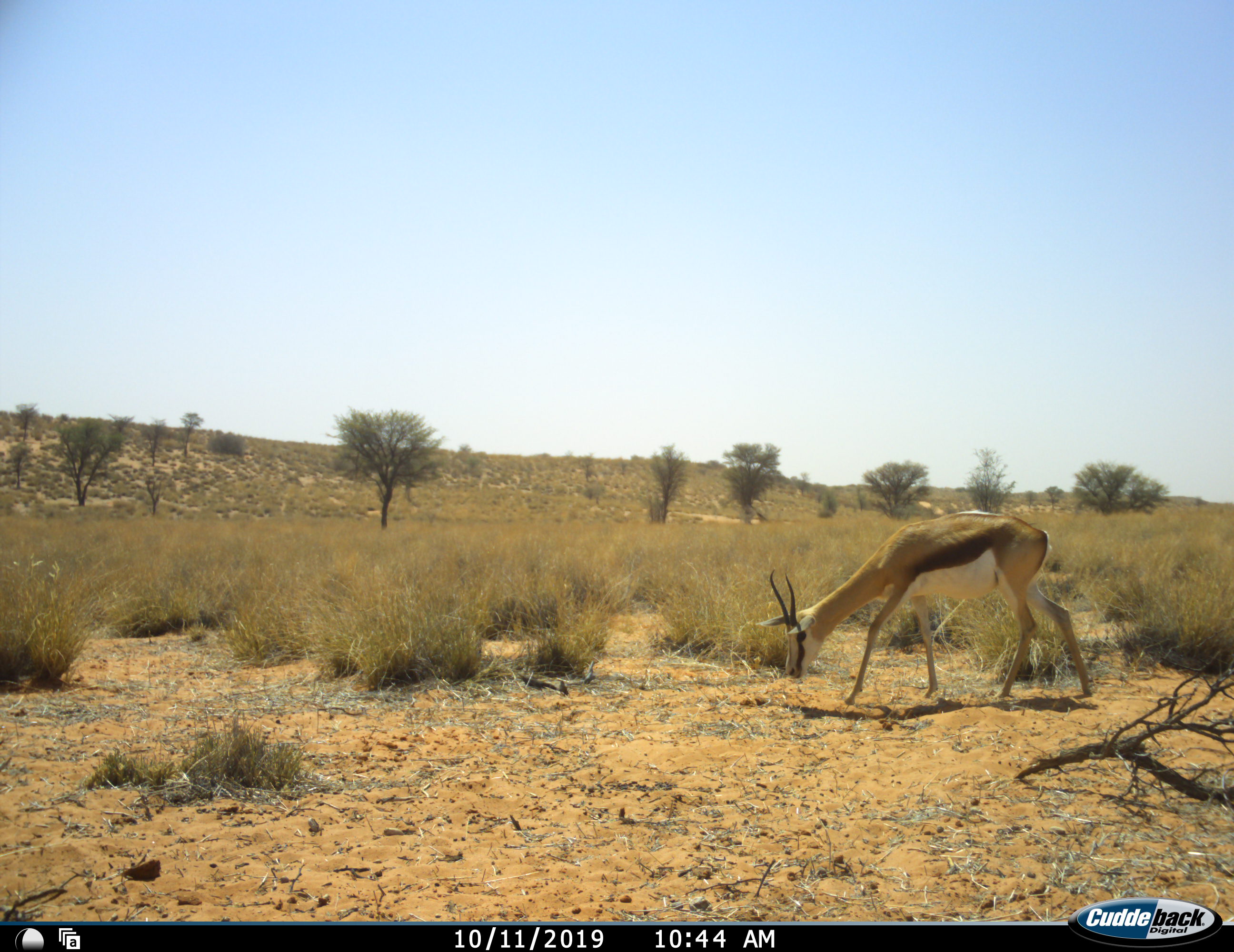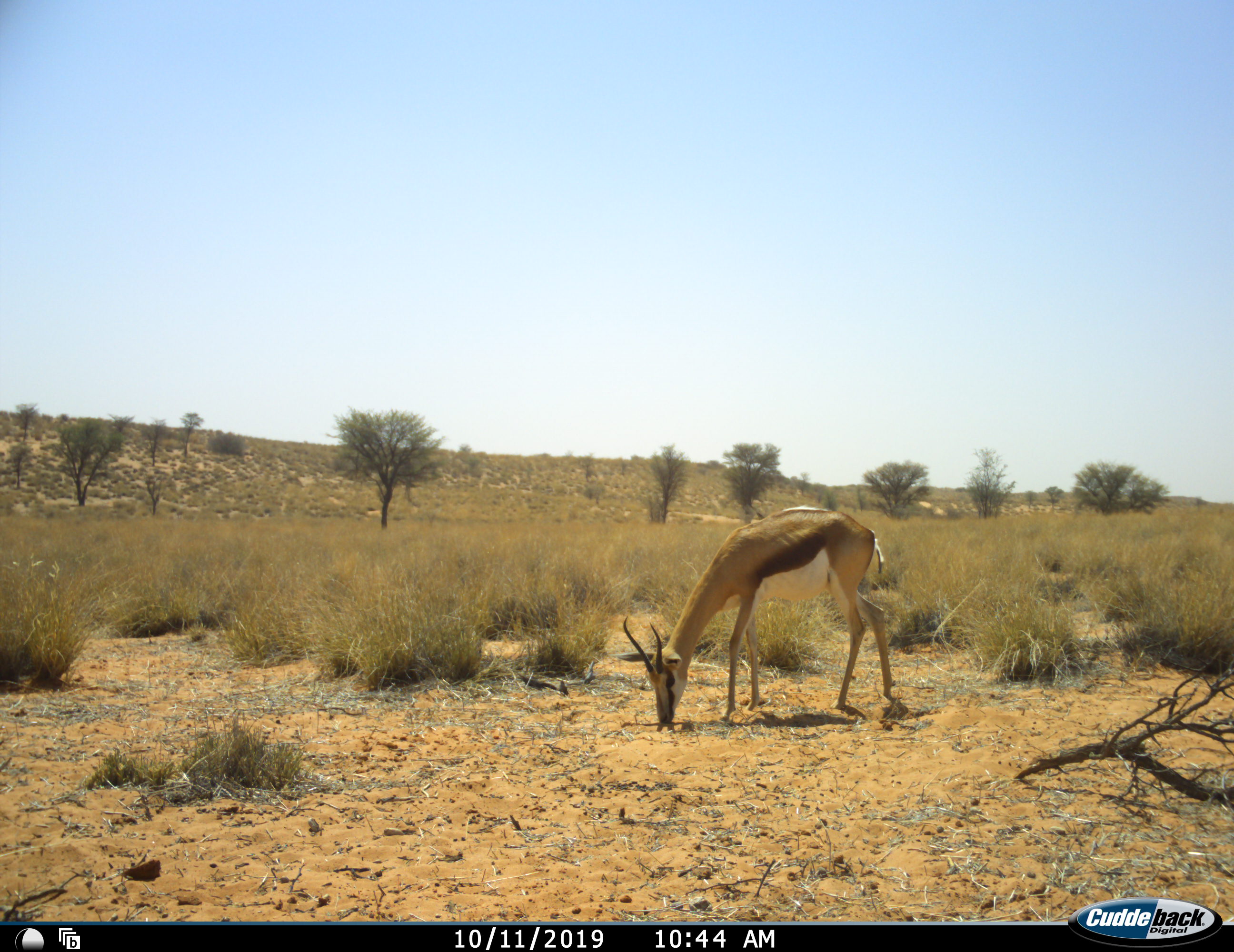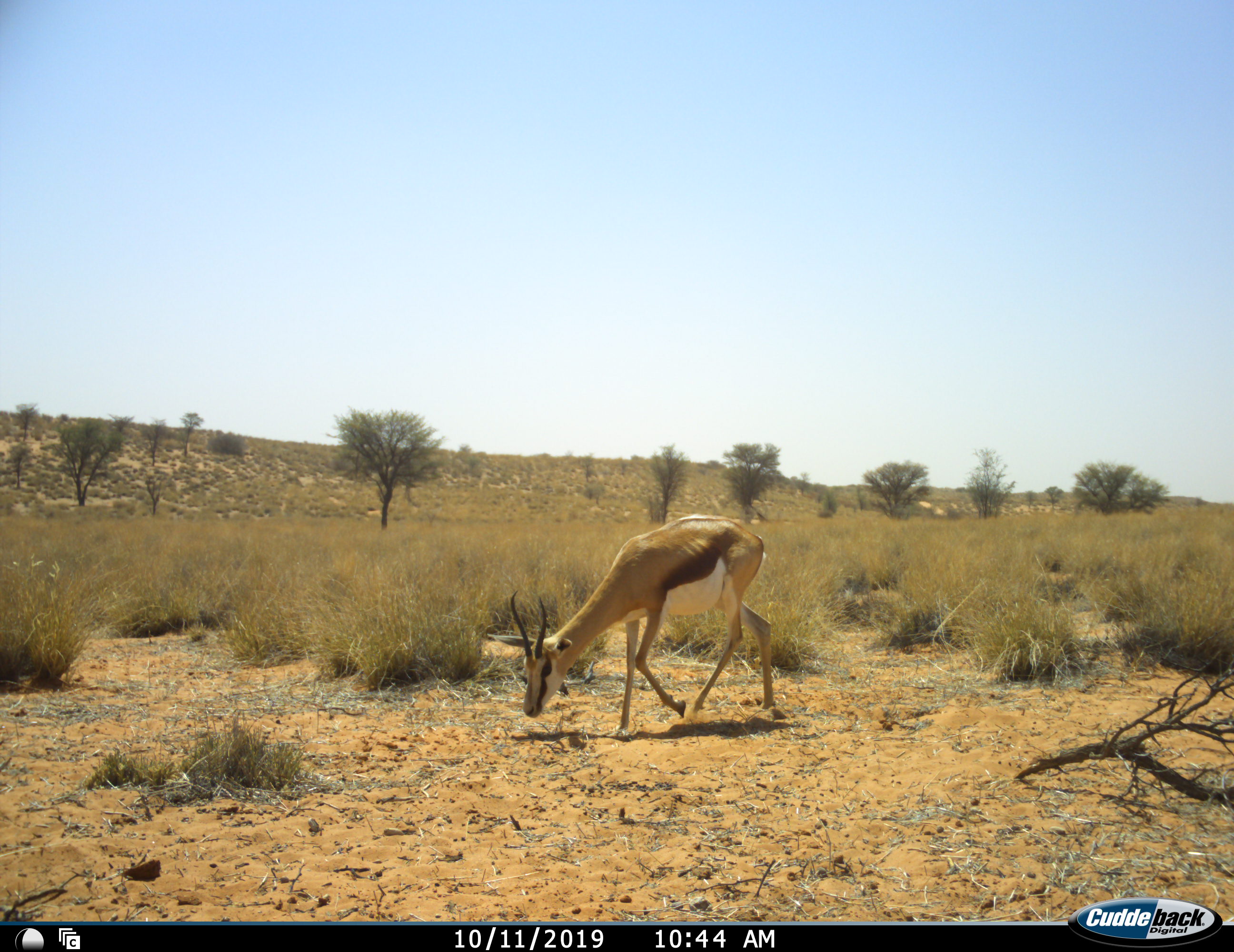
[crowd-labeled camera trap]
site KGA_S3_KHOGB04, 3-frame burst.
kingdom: Animalia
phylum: Chordata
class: Mammalia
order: Artiodactyla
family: Bovidae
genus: Antidorcas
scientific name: Antidorcas marsupialis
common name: springbok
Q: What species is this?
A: Springbok (Antidorcas marsupialis).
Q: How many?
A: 1.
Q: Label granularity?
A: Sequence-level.